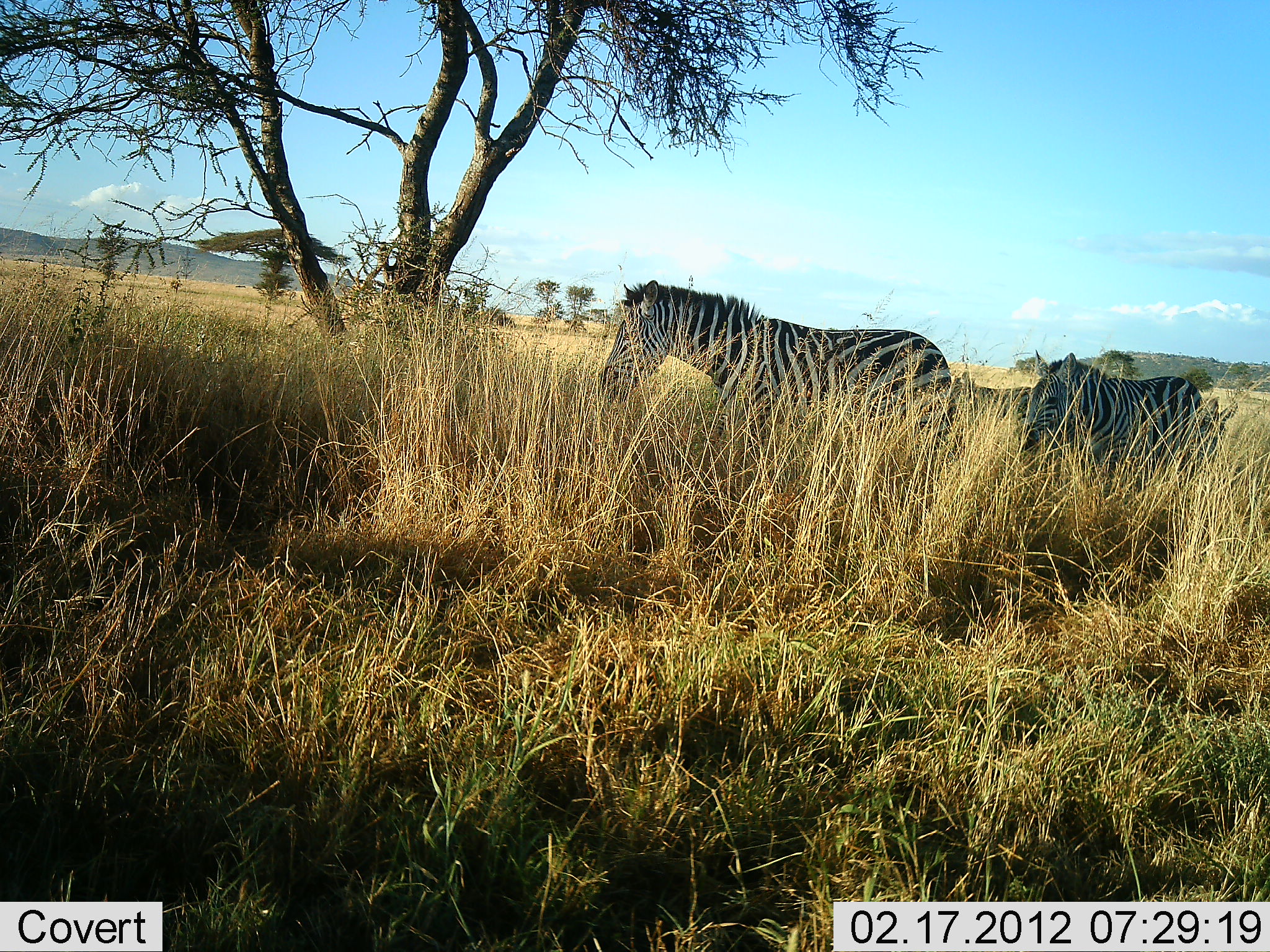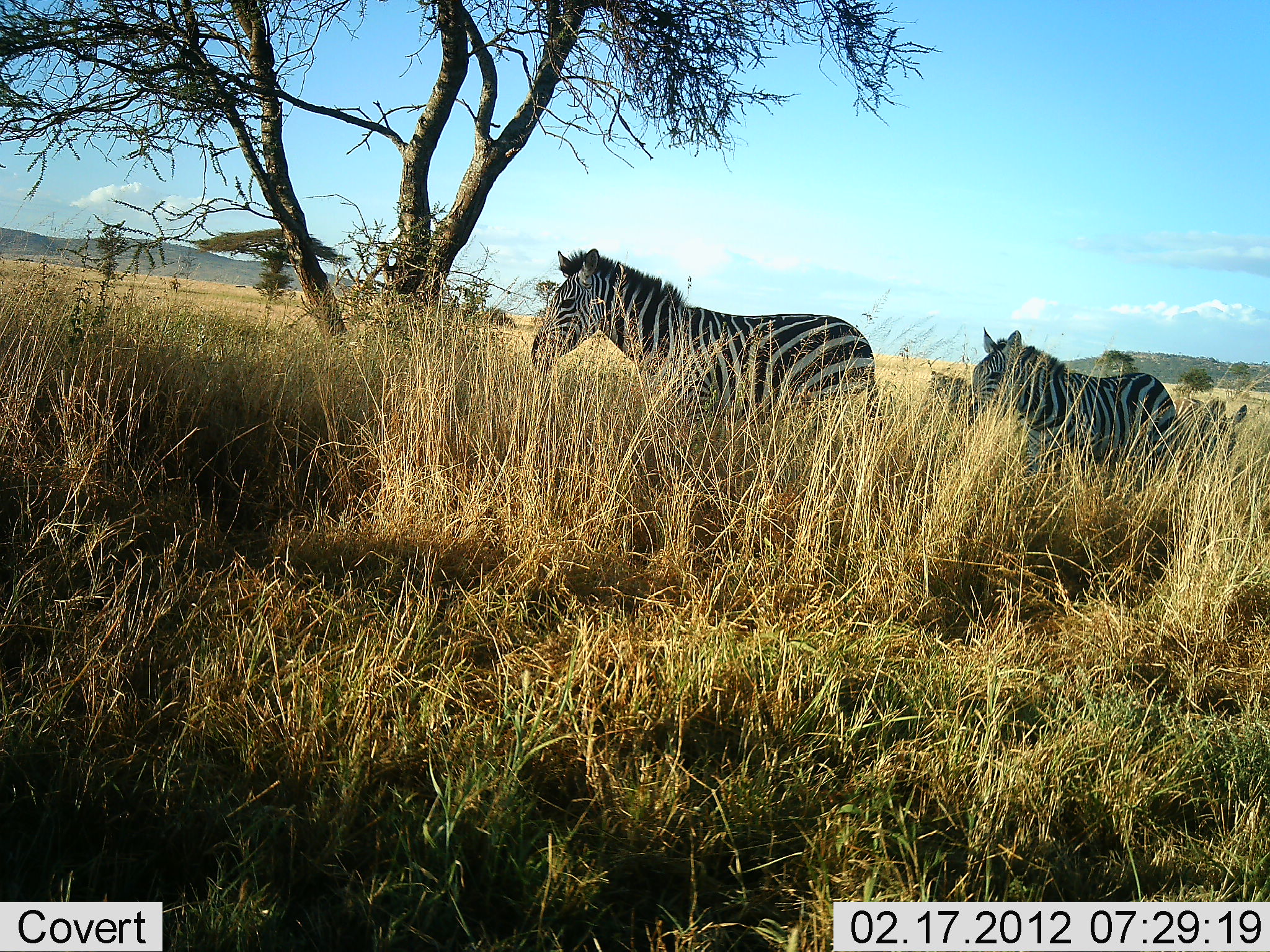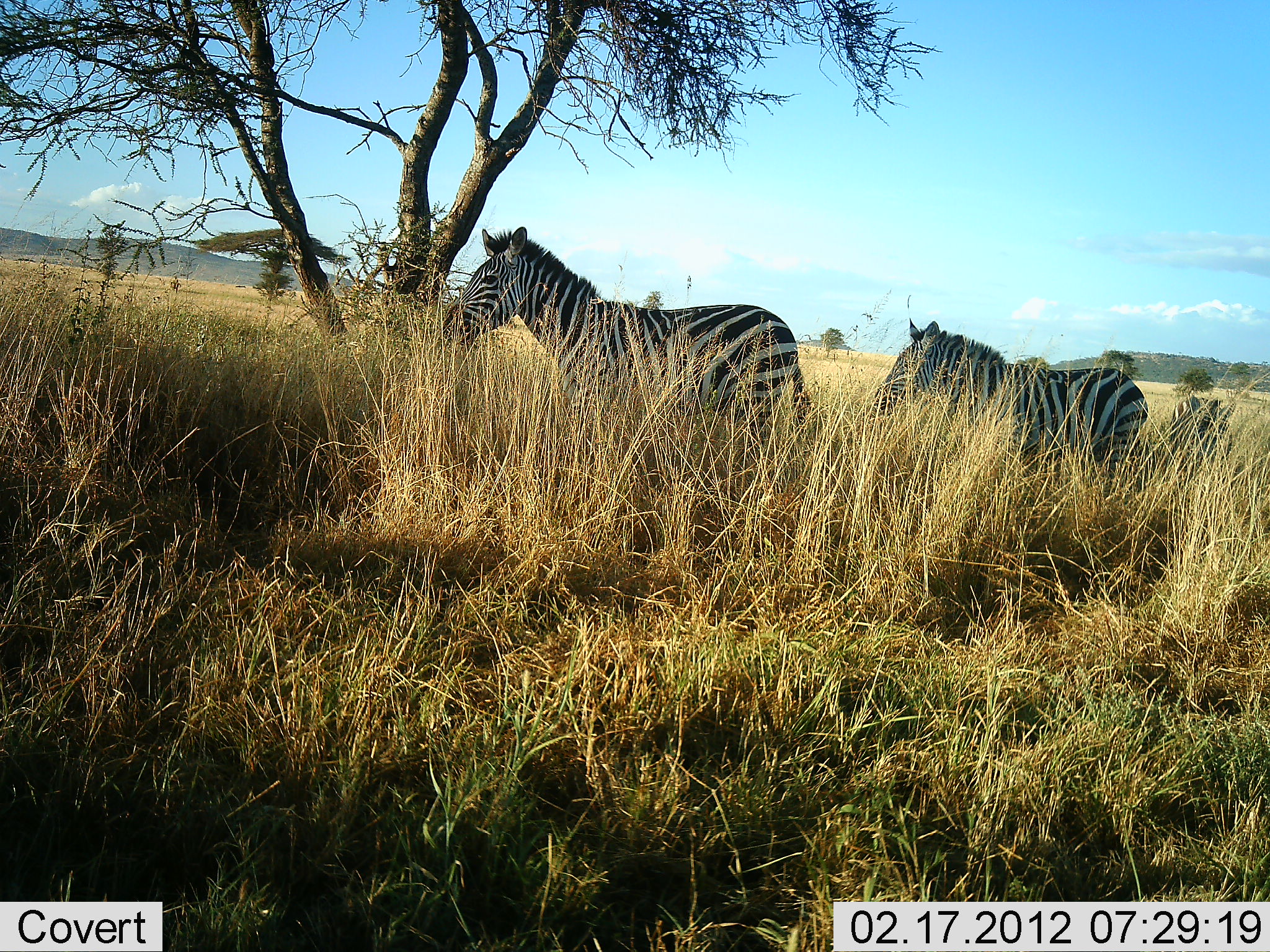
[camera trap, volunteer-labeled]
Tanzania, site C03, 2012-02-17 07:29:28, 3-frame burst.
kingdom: Animalia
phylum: Chordata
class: Mammalia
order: Perissodactyla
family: Equidae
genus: Equus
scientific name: Equus quagga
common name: plains zebra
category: zebra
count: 4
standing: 33%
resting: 0%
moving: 100%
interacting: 0%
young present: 0%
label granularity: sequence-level